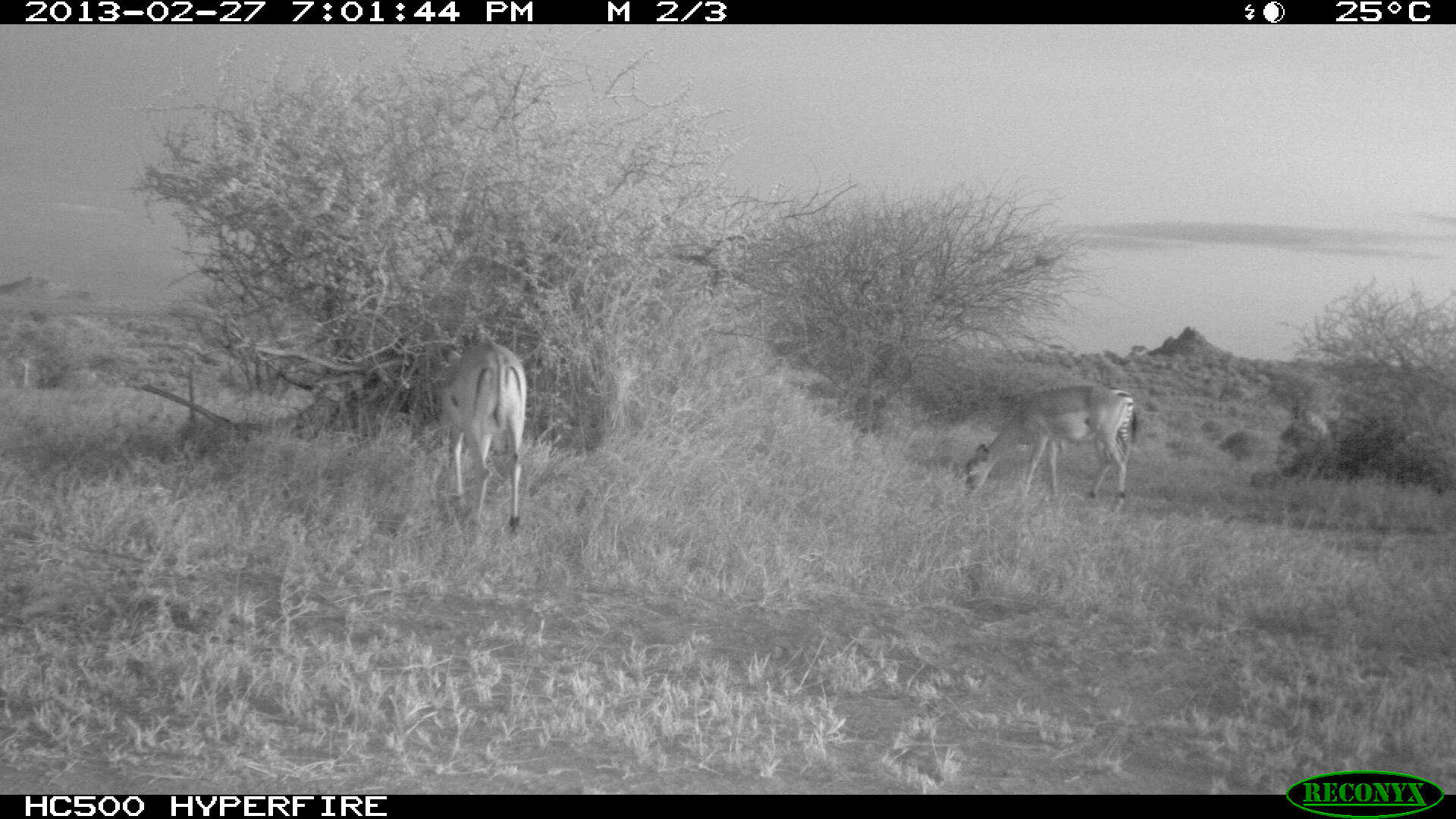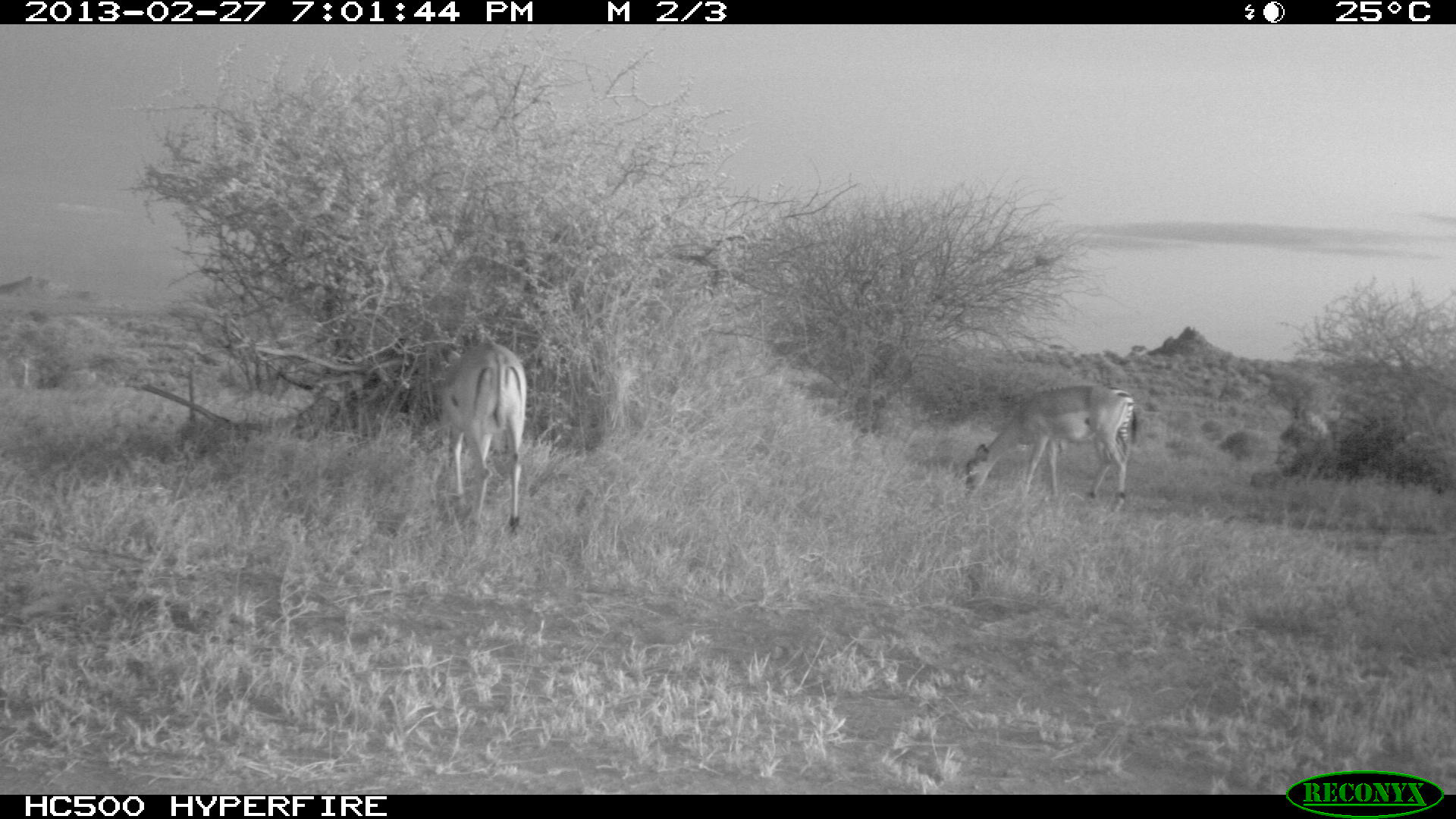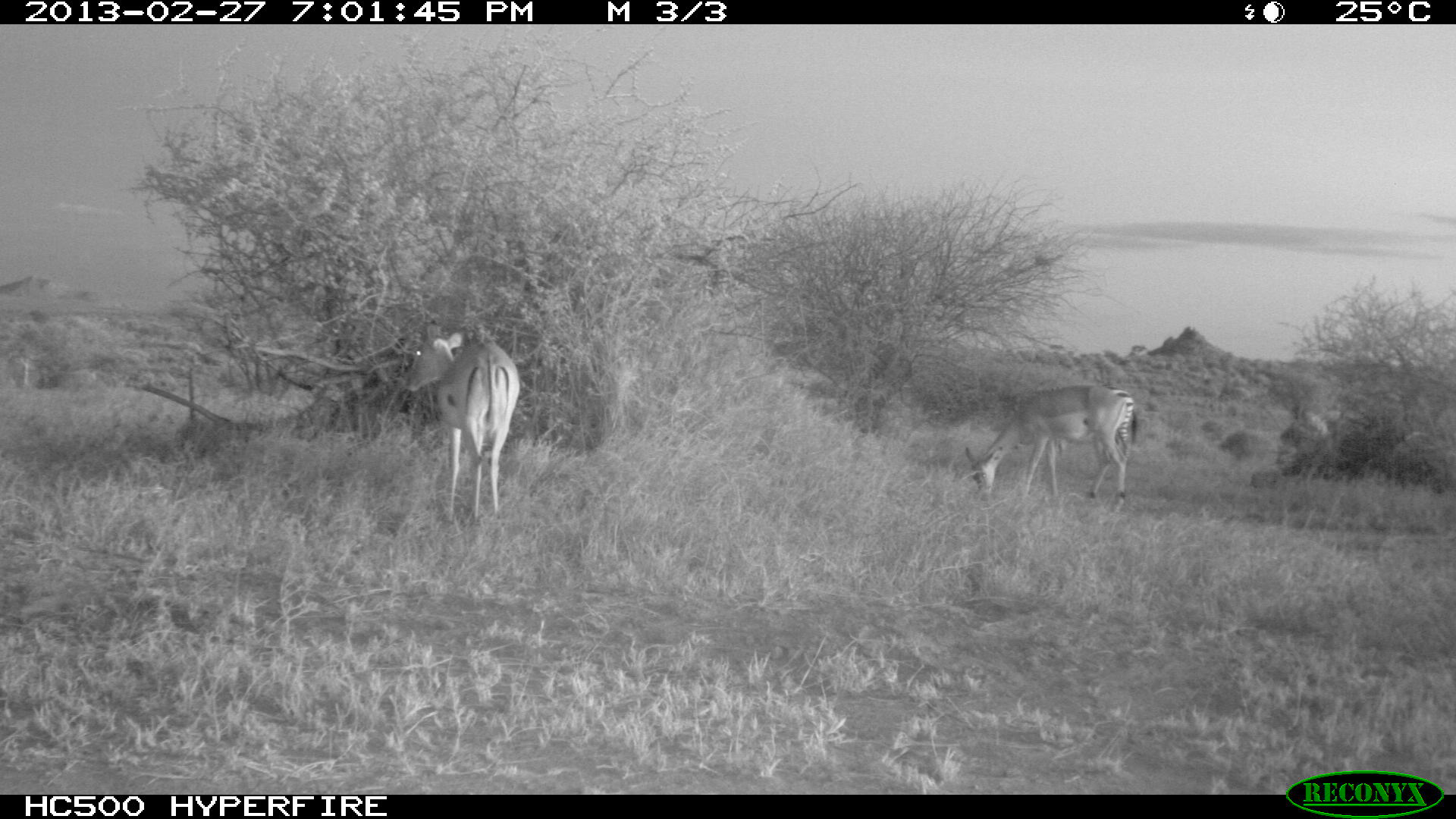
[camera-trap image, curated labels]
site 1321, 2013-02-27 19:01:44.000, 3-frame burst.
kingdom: Animalia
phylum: Chordata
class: Mammalia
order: Perissodactyla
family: Equidae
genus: Equus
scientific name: Equus quagga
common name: plains zebra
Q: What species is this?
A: Equus quagga (plains zebra).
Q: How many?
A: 1.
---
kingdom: Animalia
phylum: Chordata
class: Mammalia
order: Artiodactyla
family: Bovidae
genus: Aepyceros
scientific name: Aepyceros melampus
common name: impala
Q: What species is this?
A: Aepyceros melampus (impala).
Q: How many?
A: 2.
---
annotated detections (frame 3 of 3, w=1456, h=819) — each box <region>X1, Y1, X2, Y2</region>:
aepyceros melampus: <region>406, 331, 521, 522</region>; <region>964, 384, 1128, 511</region>; <region>1102, 381, 1138, 466</region>